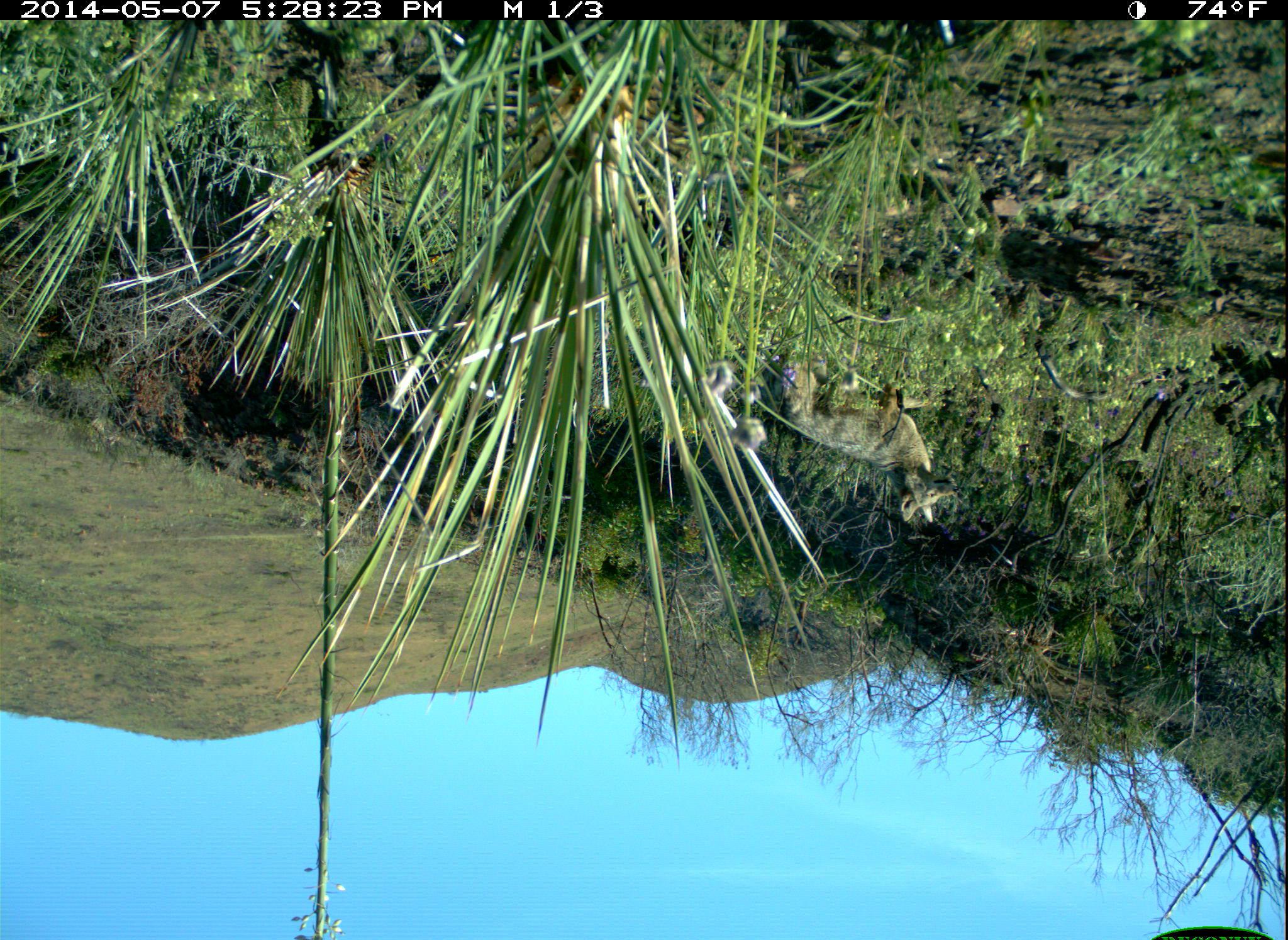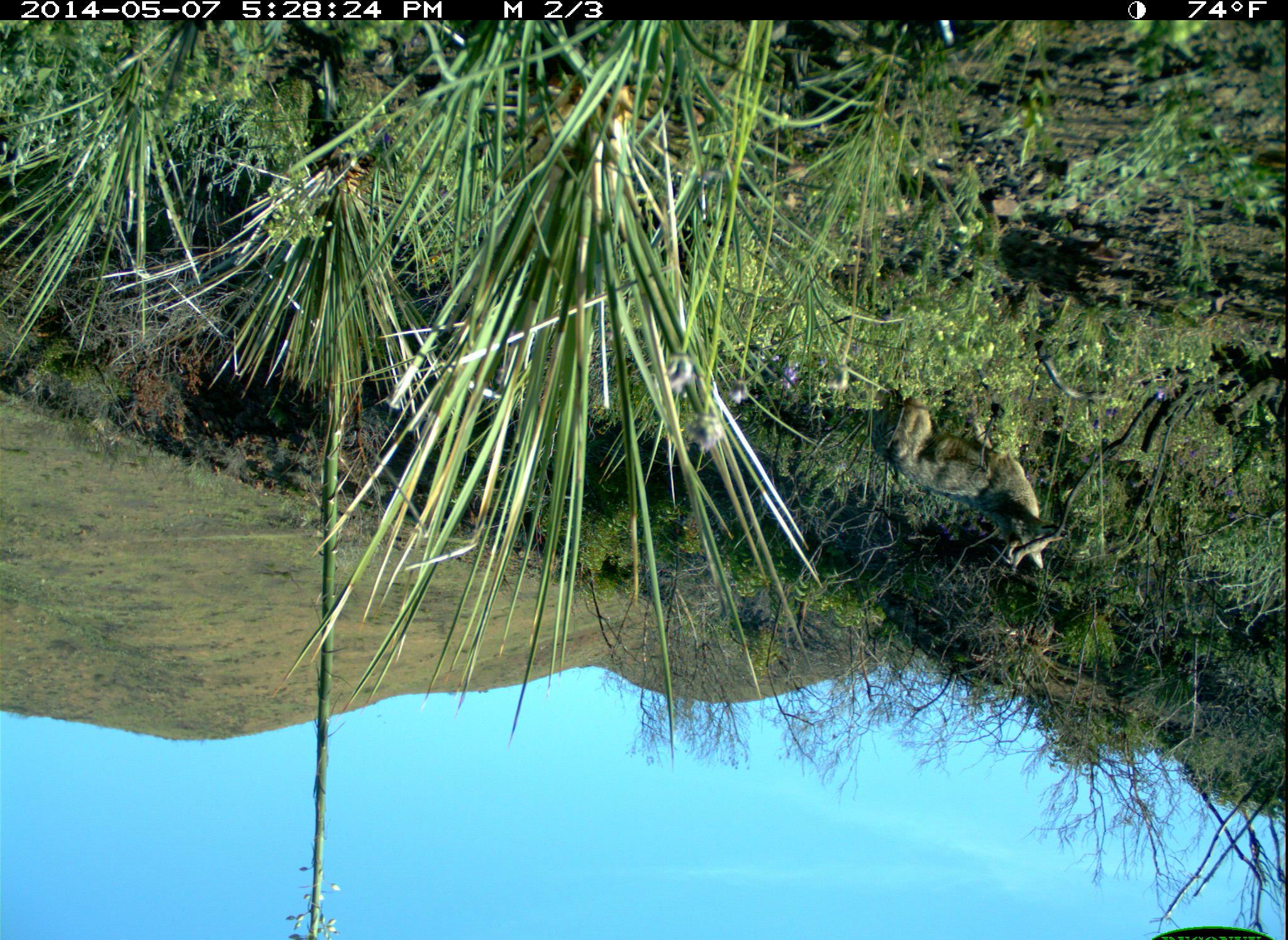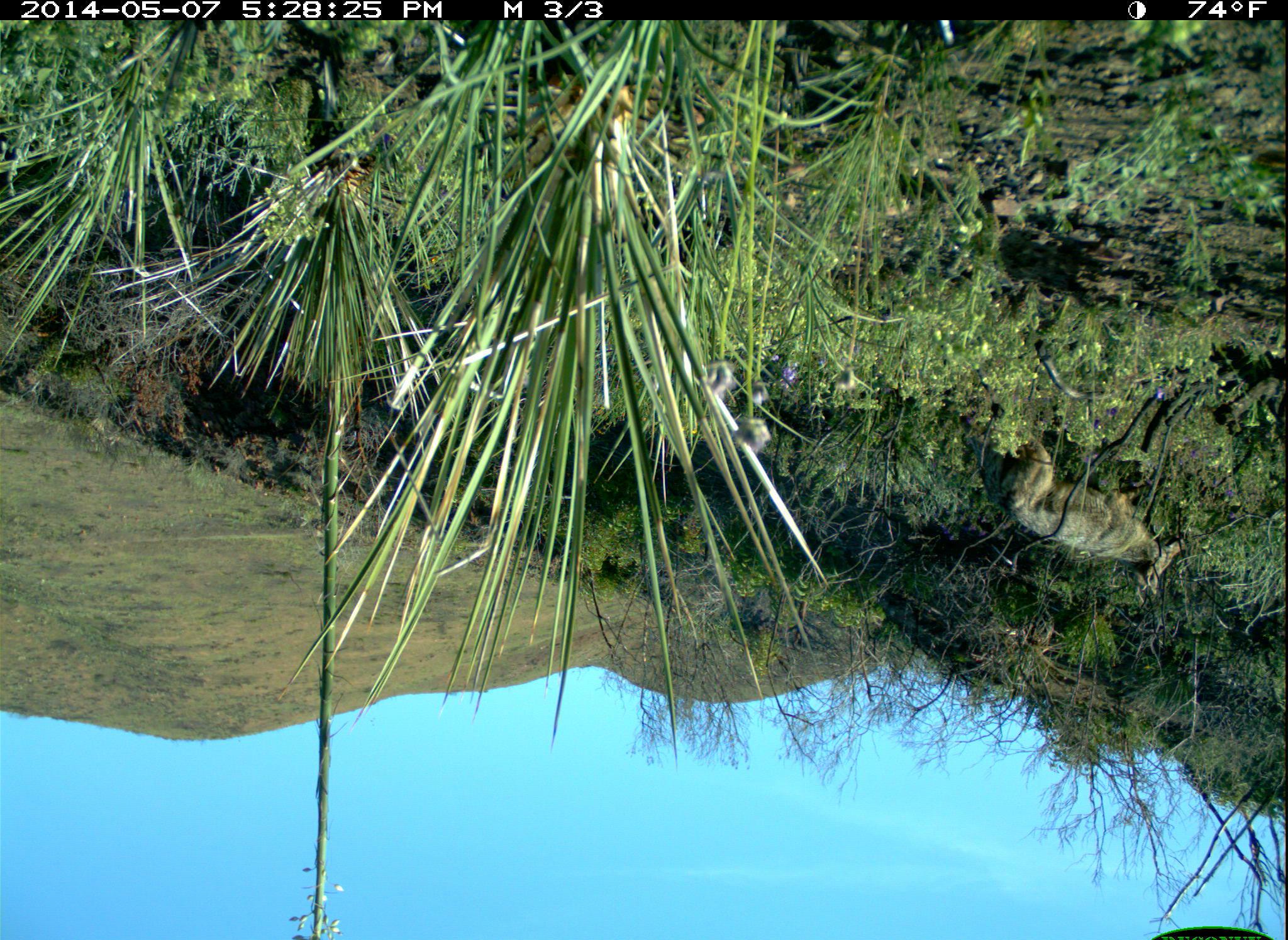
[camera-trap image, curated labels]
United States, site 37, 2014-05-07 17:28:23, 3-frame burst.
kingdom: Animalia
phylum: Chordata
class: Mammalia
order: Carnivora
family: Canidae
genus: Canis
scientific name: Canis latrans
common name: coyote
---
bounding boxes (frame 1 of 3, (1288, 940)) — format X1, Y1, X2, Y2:
coyote: 778, 342, 963, 524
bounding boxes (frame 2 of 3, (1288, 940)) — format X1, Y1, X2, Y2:
coyote: 867, 369, 1069, 570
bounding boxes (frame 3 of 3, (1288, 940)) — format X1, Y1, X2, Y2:
coyote: 957, 384, 1190, 605